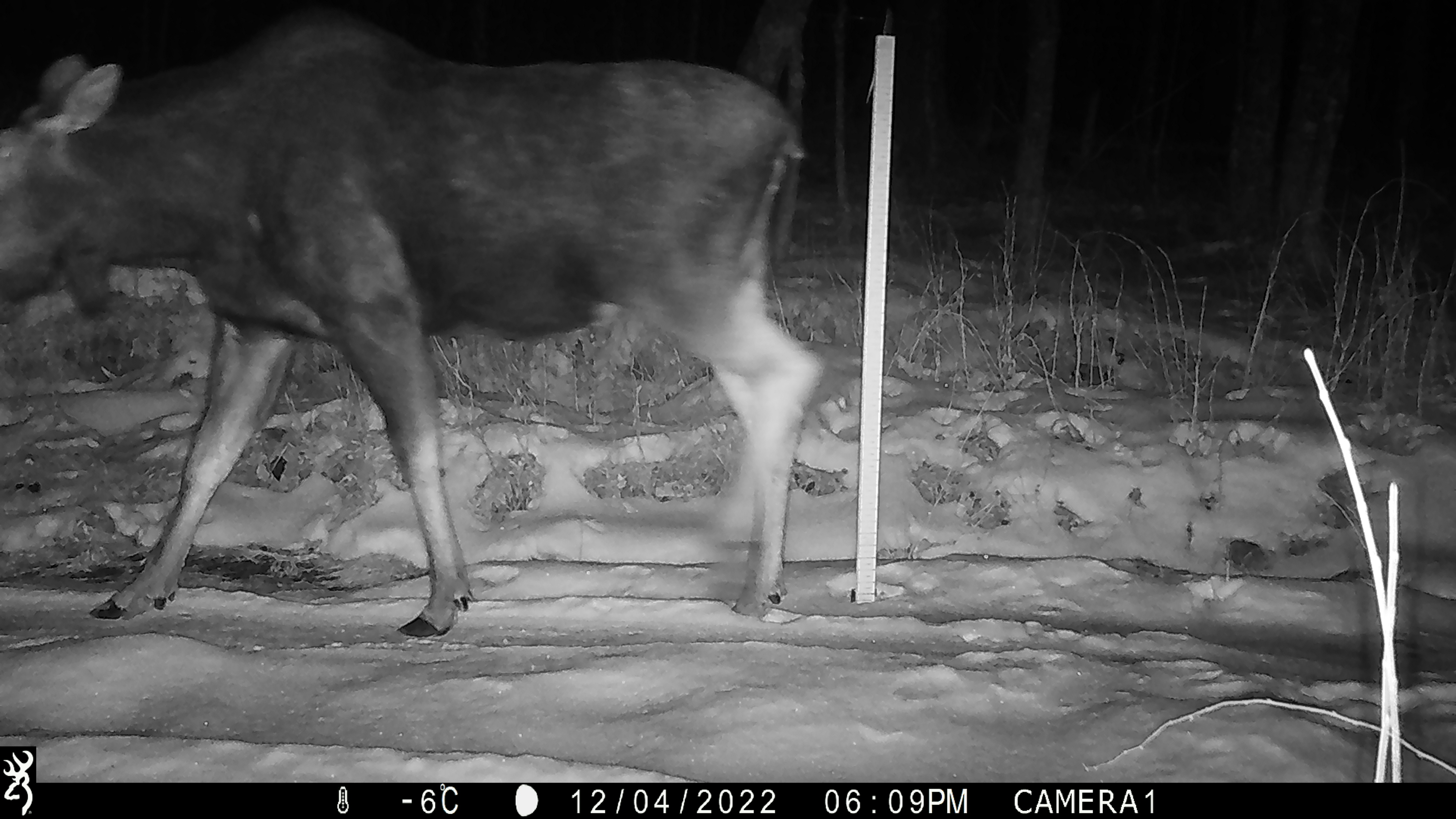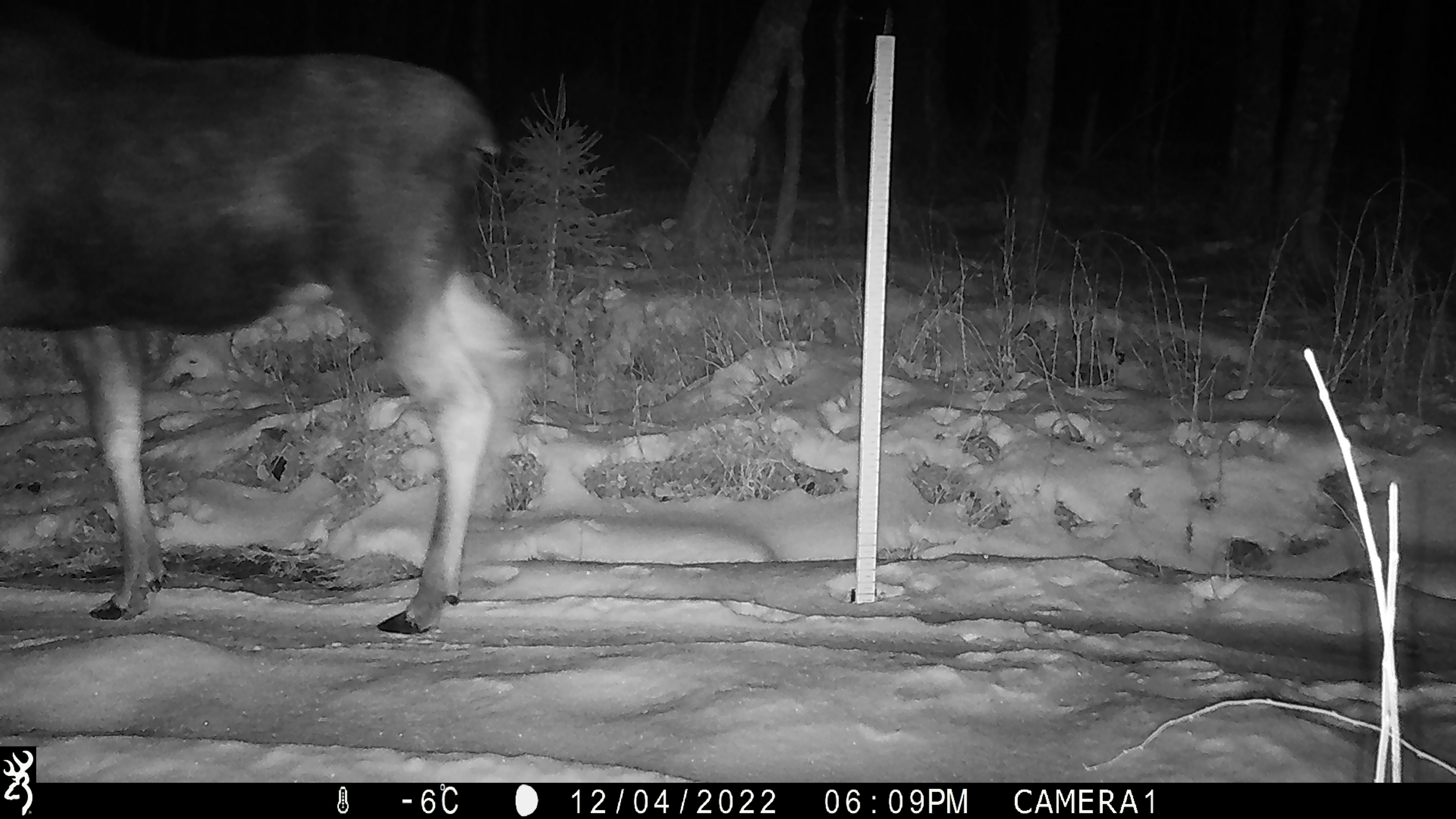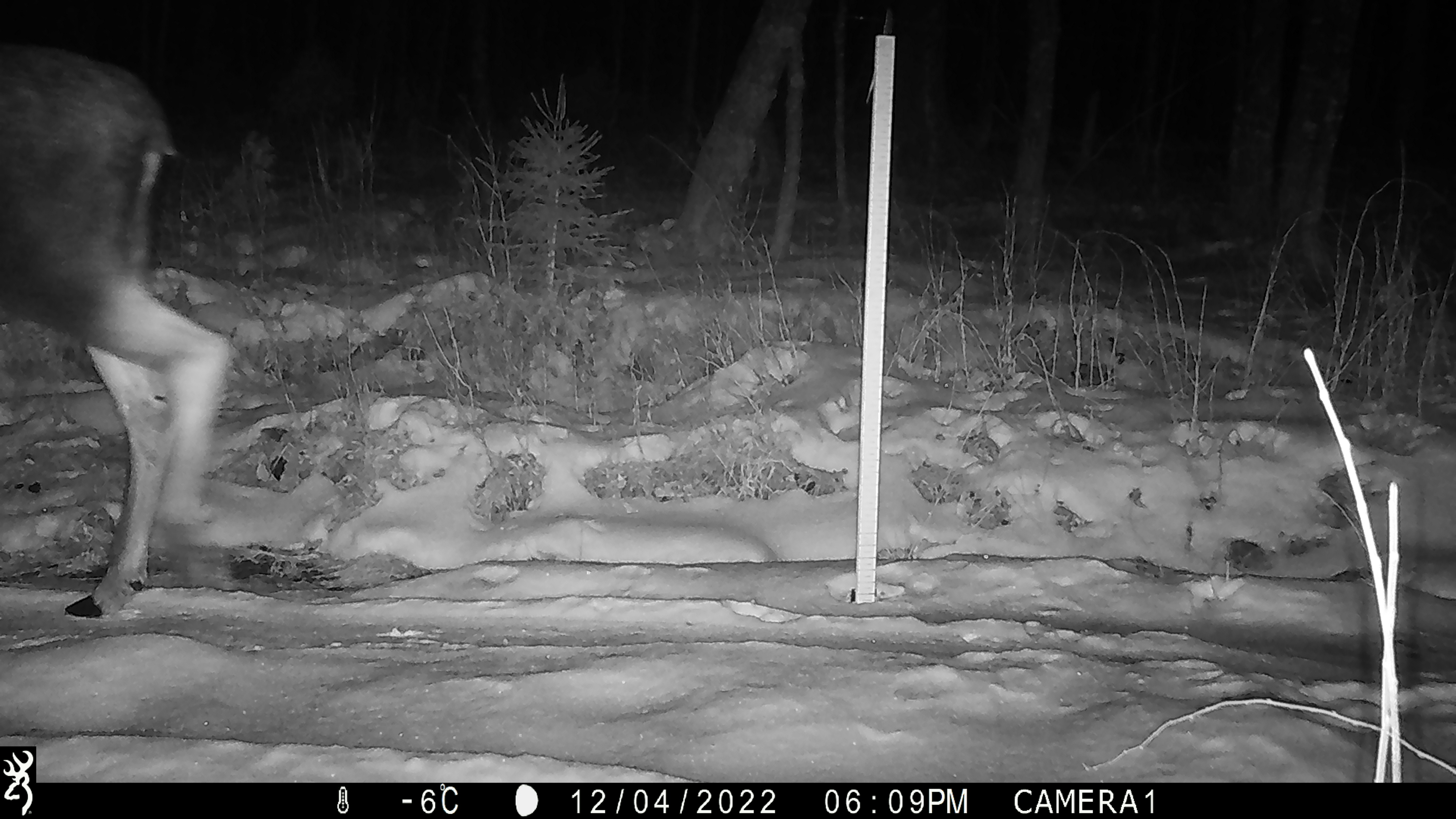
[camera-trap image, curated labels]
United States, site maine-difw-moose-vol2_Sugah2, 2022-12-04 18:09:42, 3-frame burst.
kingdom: Animalia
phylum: Chordata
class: Mammalia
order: Artiodactyla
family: Cervidae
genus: Alces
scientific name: Alces alces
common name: moose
Moose (Alces alces).